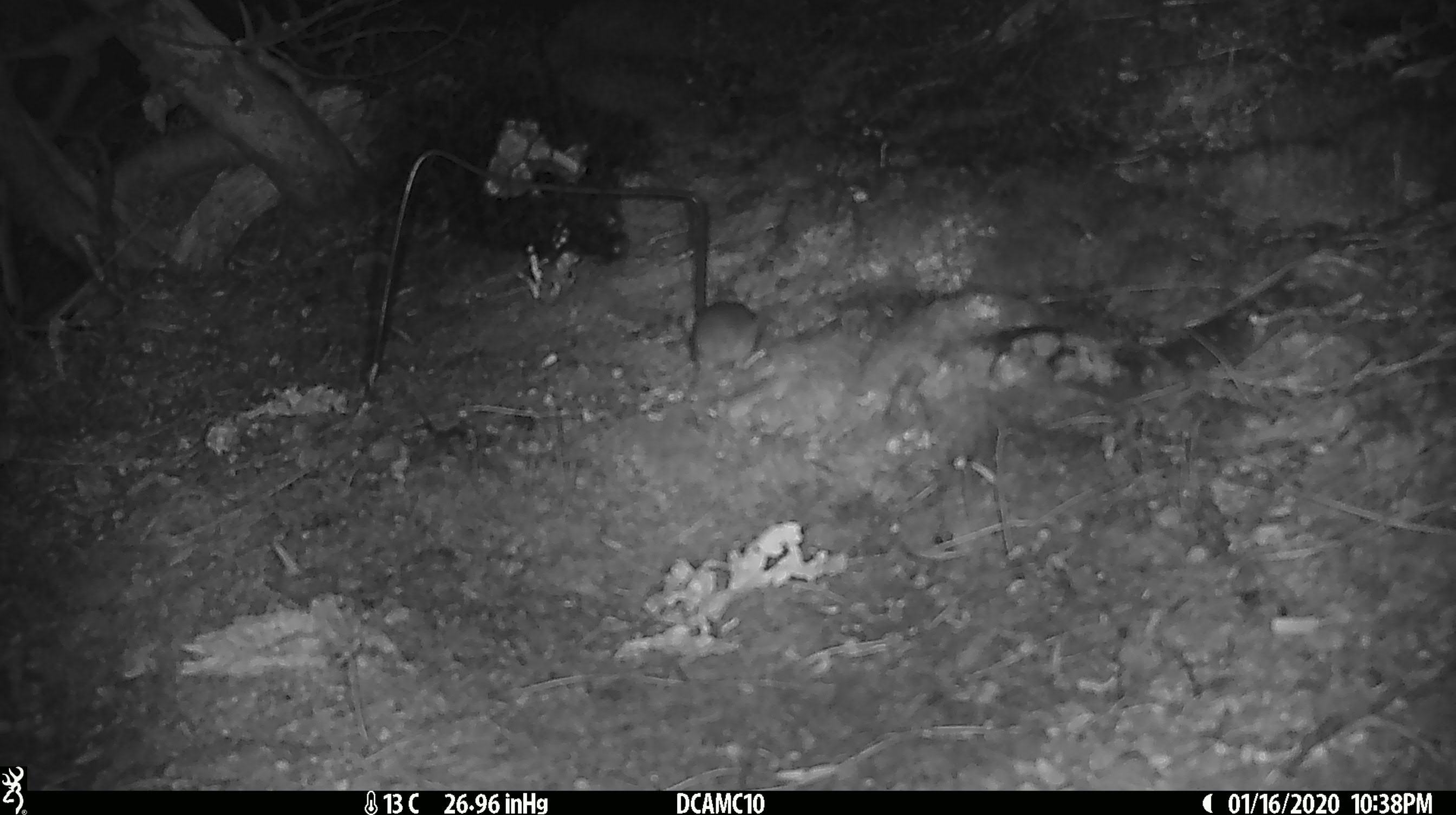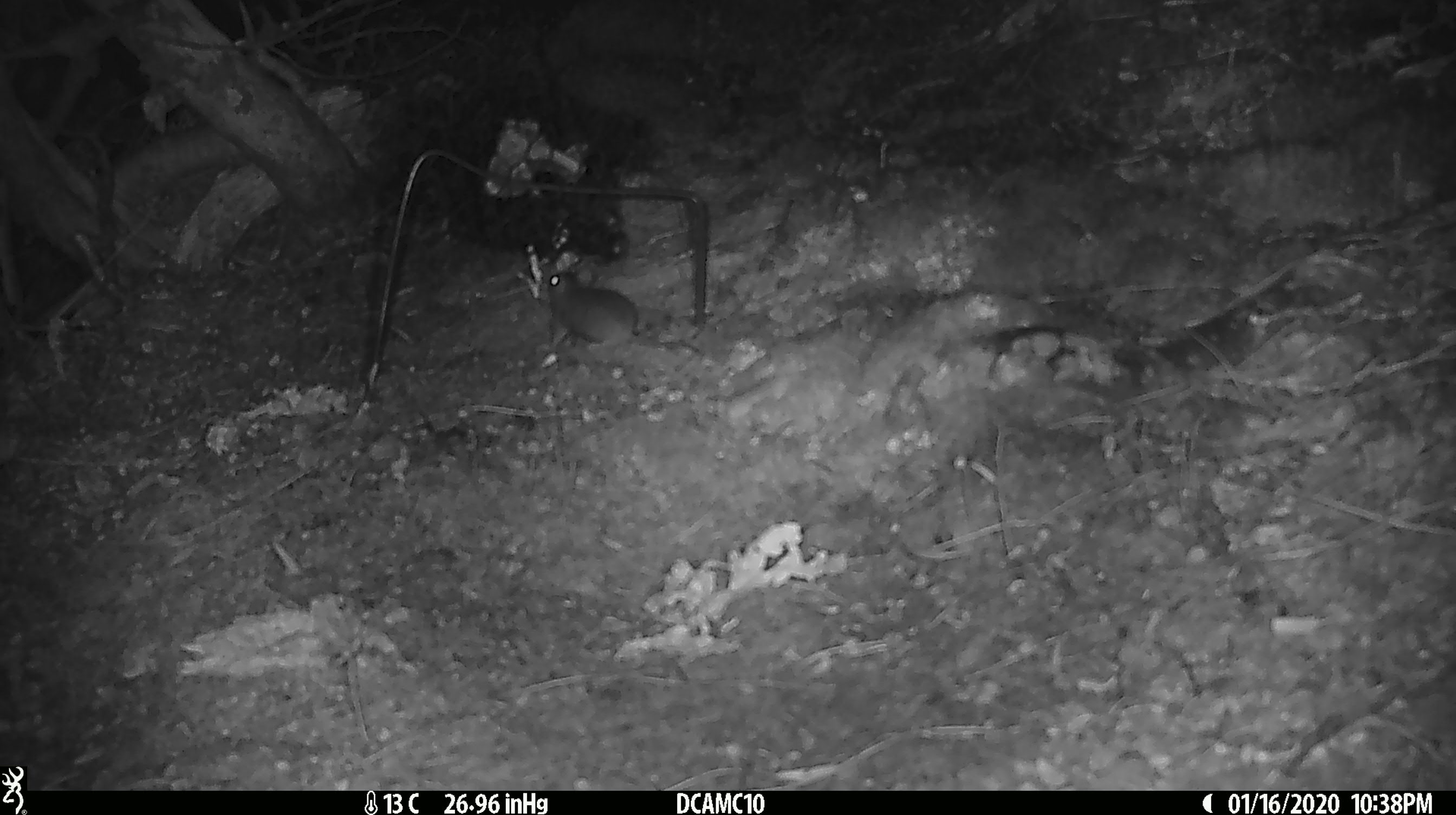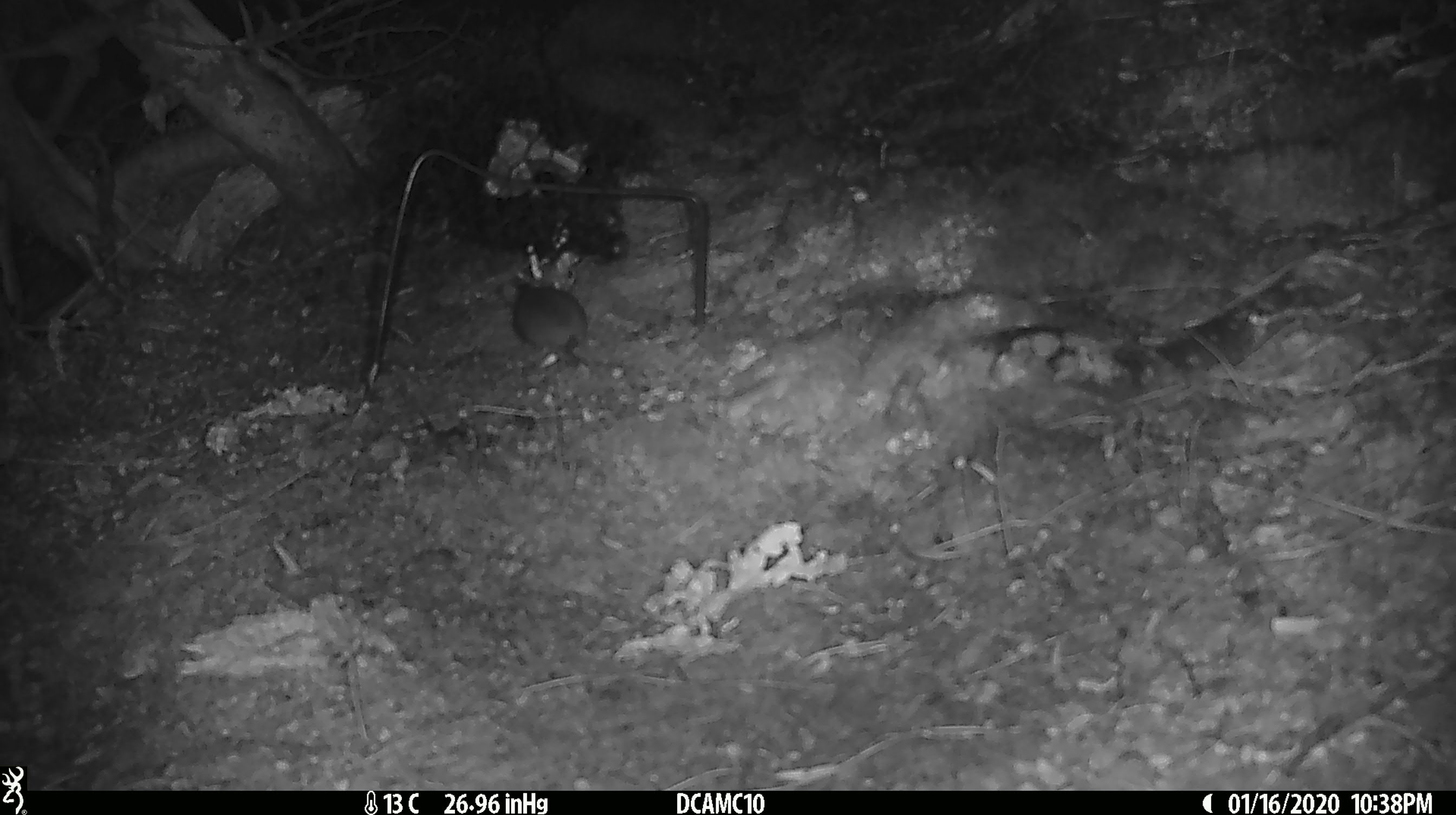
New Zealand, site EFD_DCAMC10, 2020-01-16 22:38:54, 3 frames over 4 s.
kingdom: Animalia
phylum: Chordata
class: Mammalia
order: Rodentia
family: Muridae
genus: Mus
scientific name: Mus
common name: mouse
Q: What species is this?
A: Mouse (Mus).